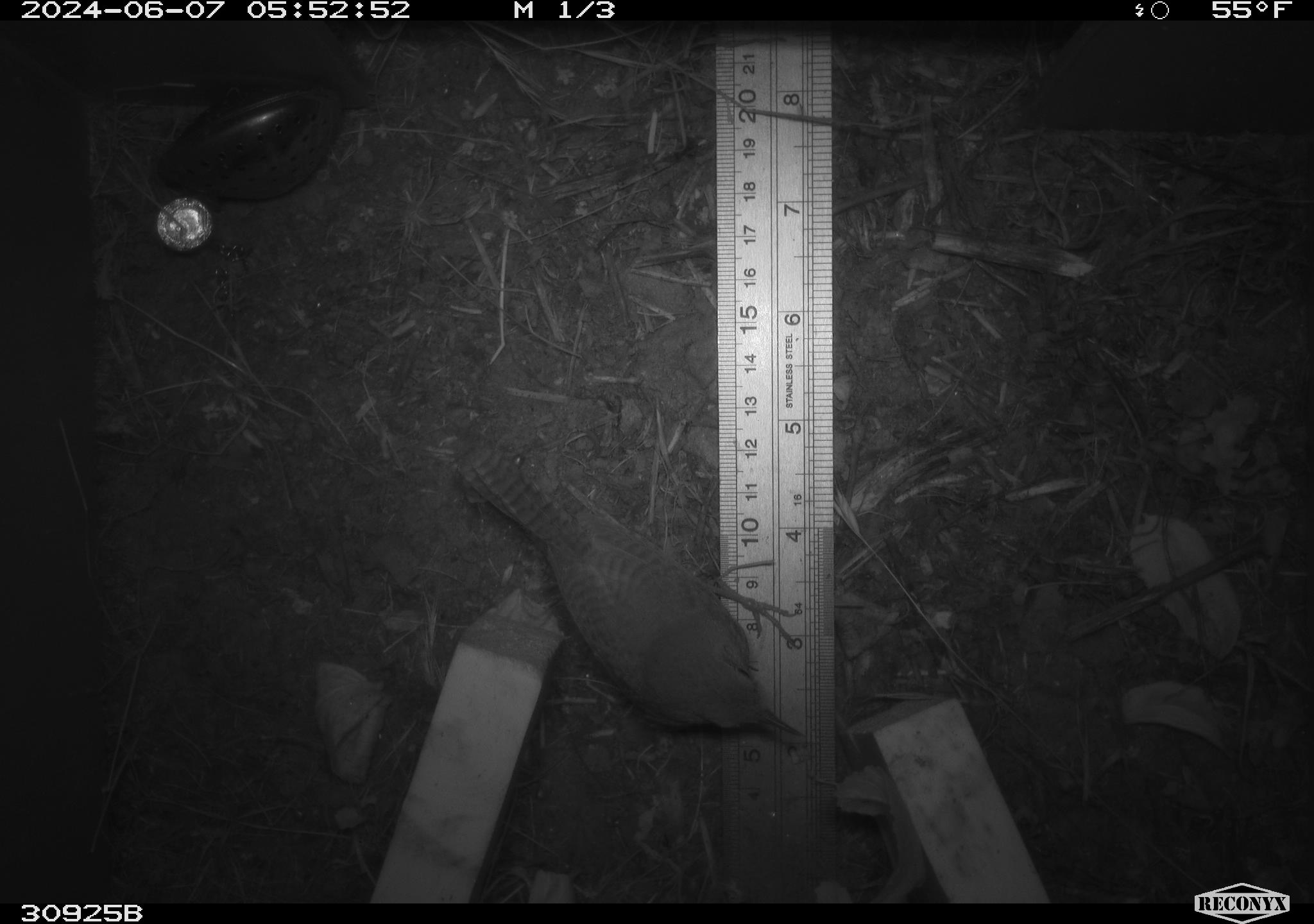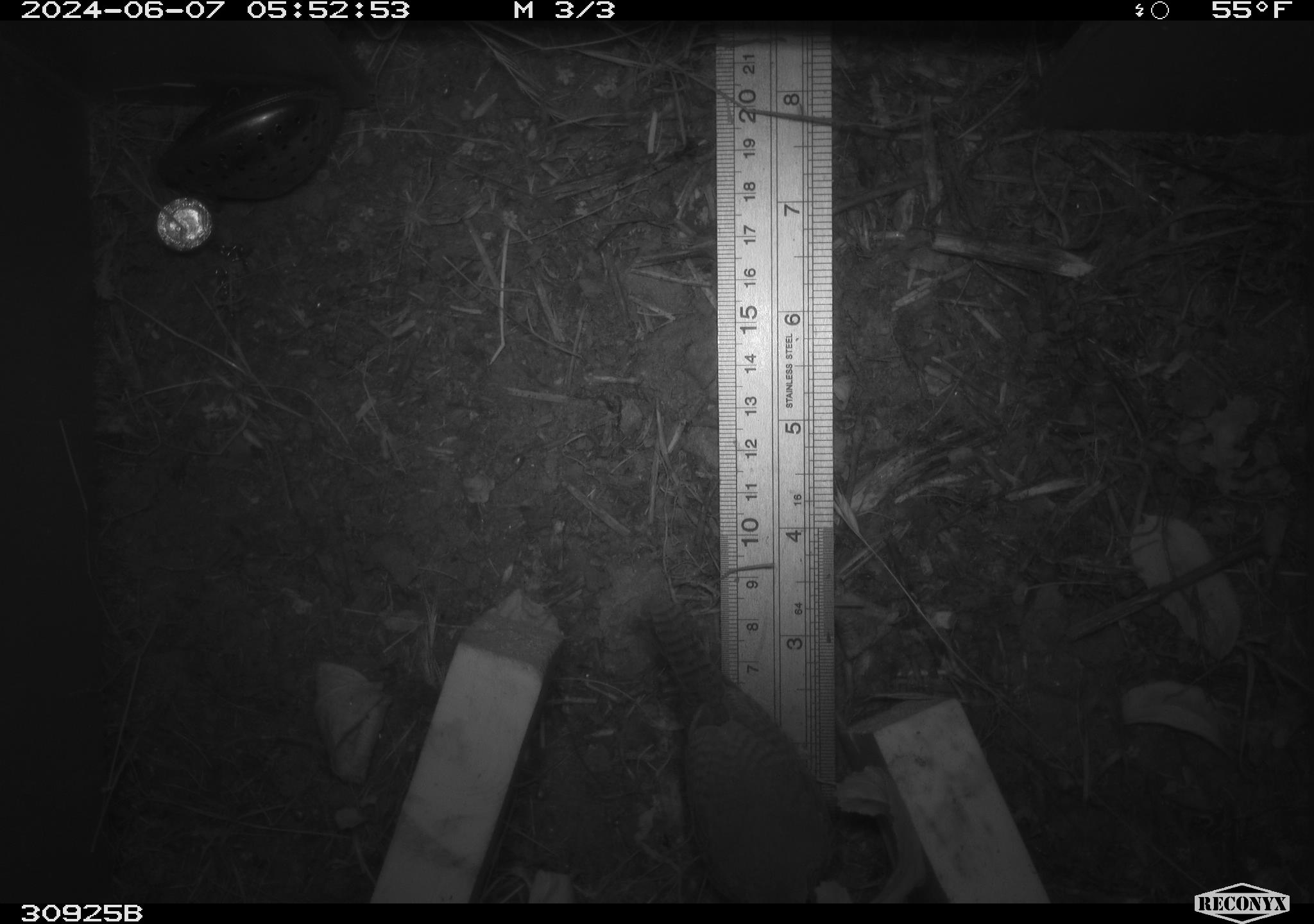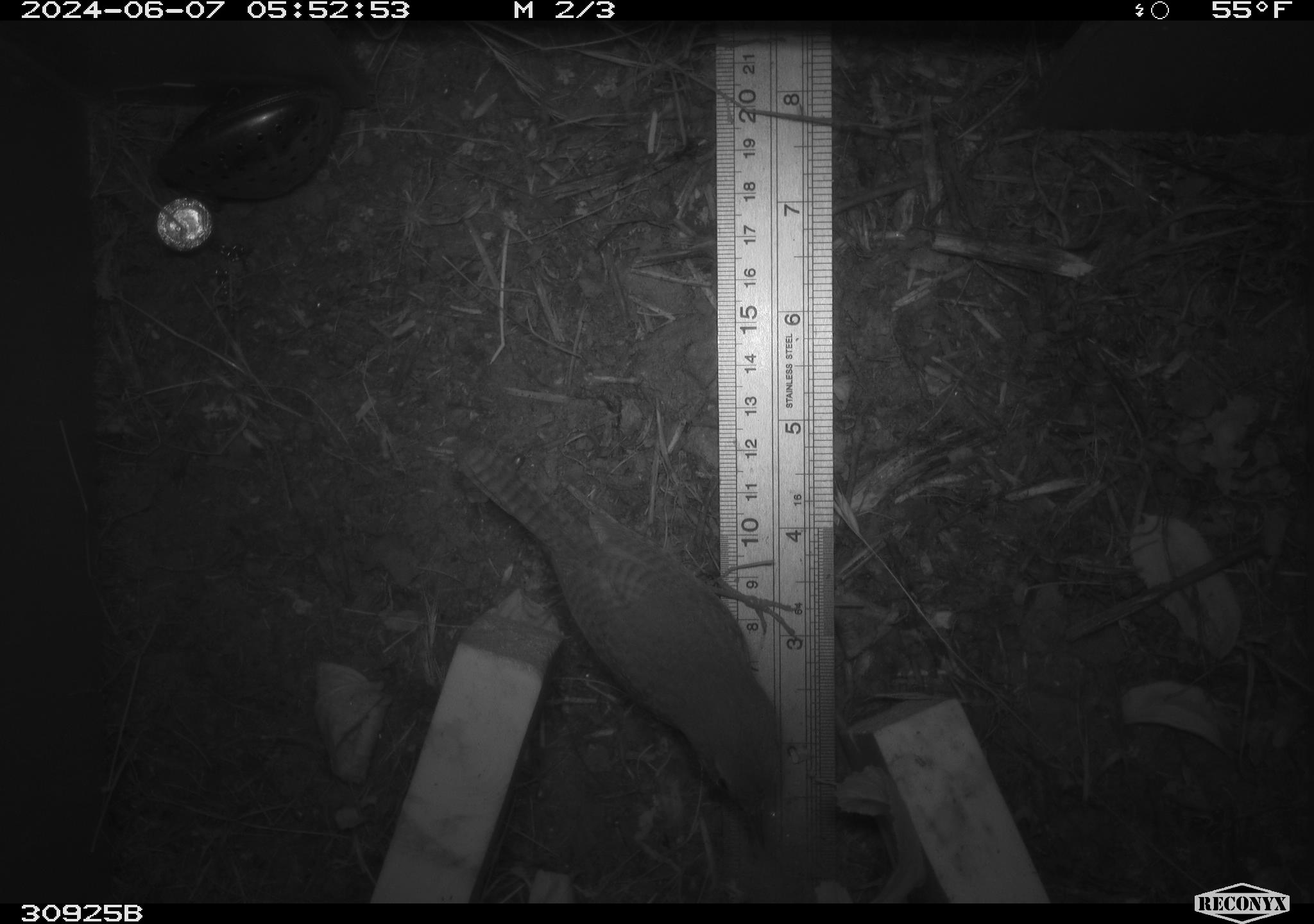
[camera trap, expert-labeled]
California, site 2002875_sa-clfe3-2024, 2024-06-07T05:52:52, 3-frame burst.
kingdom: Animalia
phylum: Chordata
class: Aves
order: Passeriformes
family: Troglodytidae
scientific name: Troglodytidae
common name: wren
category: troglodytidae family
Troglodytidae family (wren) (Troglodytidae).